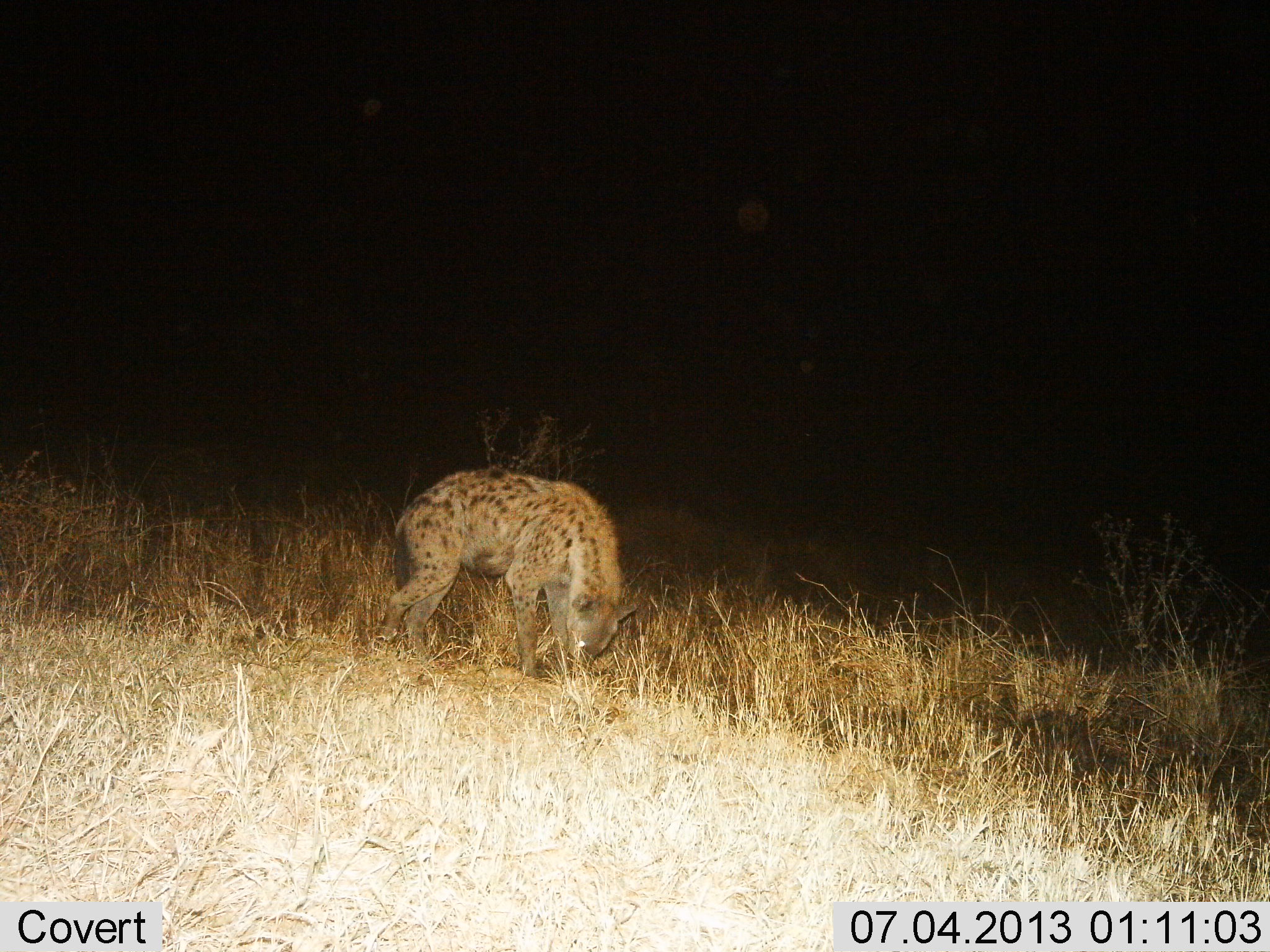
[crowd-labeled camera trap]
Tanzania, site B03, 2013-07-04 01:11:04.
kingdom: Animalia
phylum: Chordata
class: Mammalia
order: Carnivora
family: Hyaenidae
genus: Crocuta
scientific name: Crocuta crocuta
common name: spotted hyena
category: hyenaspotted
Hyenaspotted (spotted hyena) (Crocuta crocuta), count 1. Behavior (volunteer vote fractions): standing 78%, resting 0%, moving 6%, interacting 0%. Young present (vote fraction): 0%. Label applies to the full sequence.